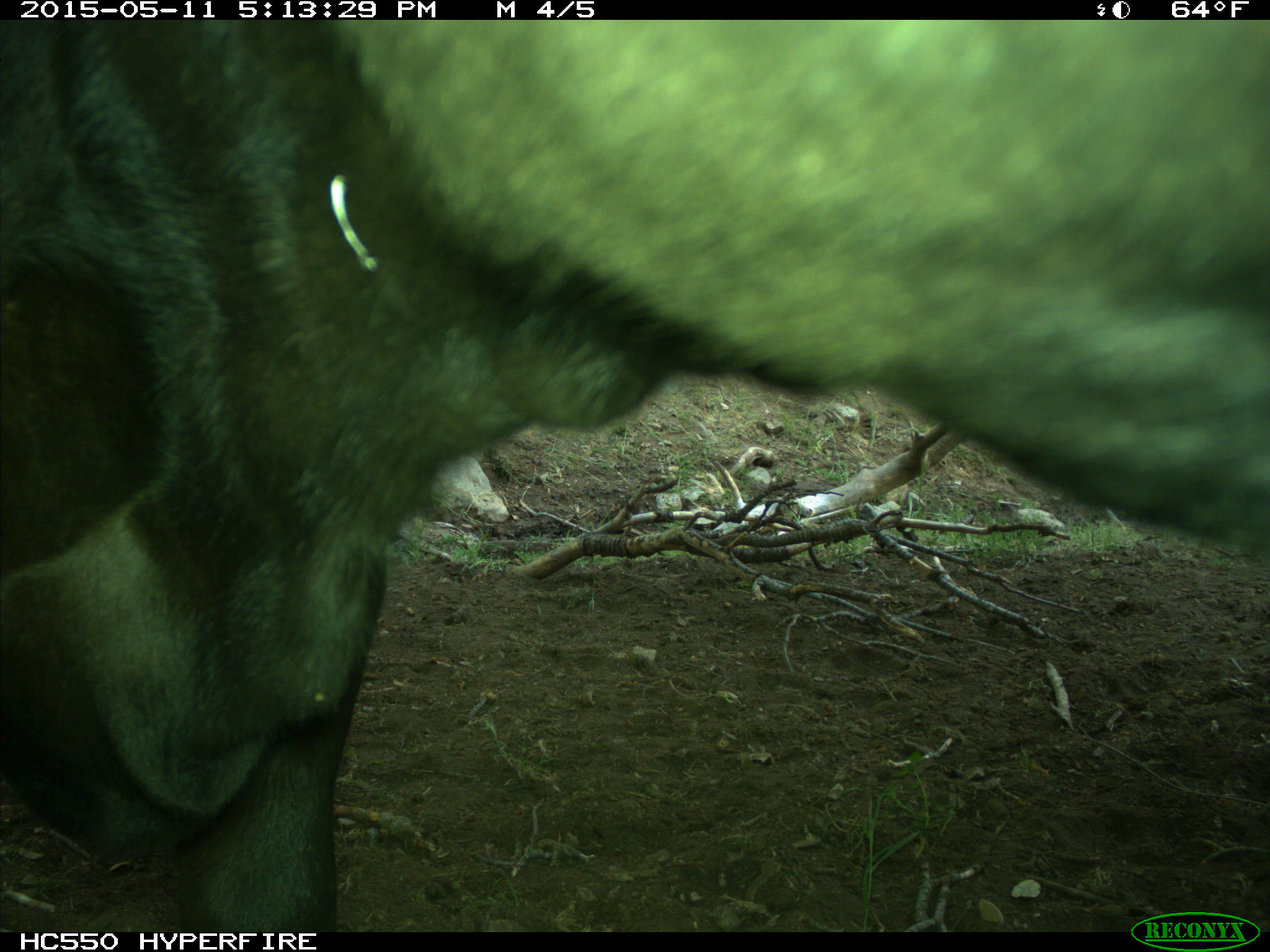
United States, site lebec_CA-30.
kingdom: Animalia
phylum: Chordata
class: Mammalia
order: Artiodactyla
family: Bovidae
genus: Bos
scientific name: Bos taurus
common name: domestic cow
Bos taurus (domestic cow).